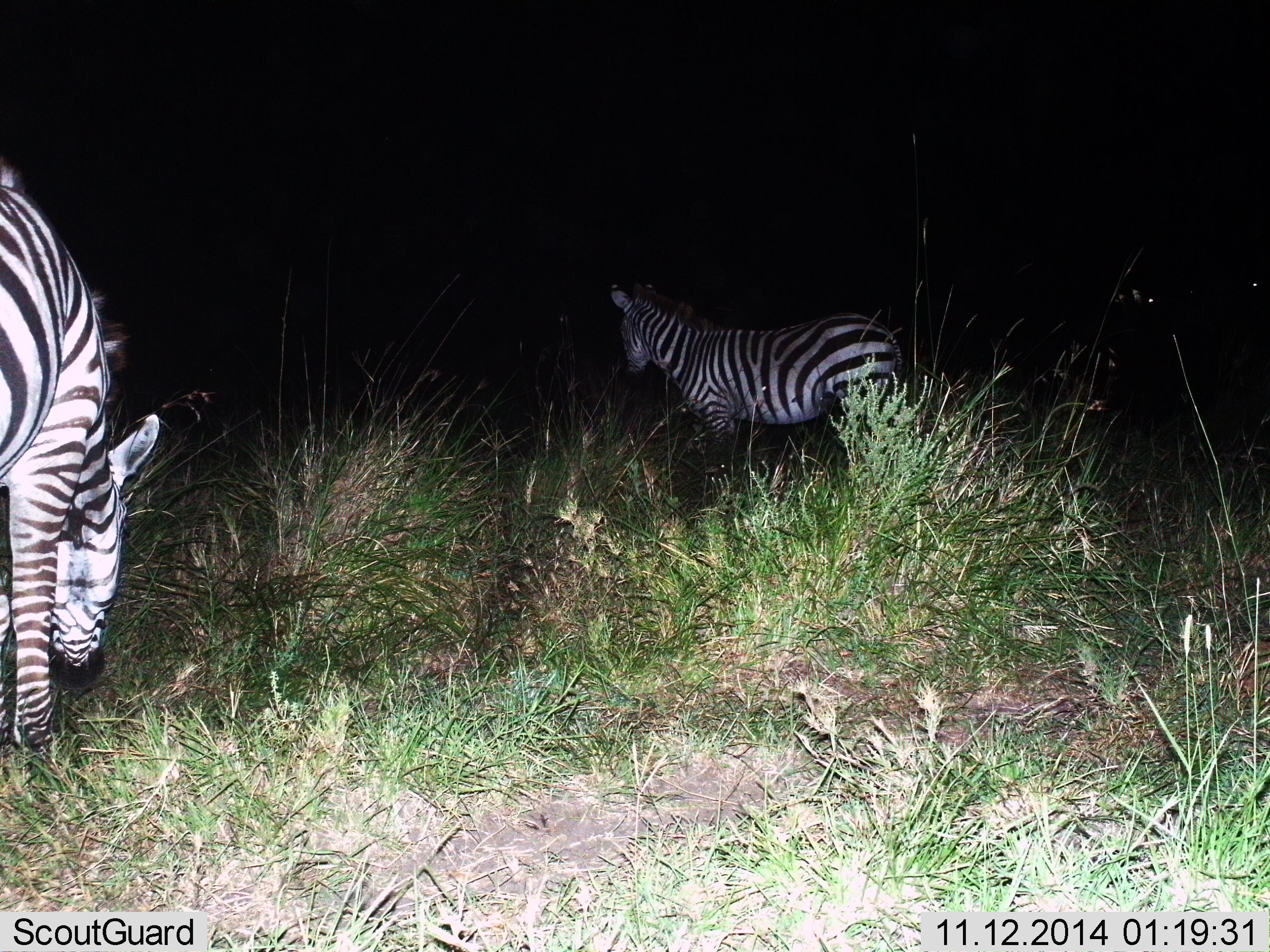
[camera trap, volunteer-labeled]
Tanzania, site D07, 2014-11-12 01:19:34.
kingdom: Animalia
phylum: Chordata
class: Mammalia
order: Perissodactyla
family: Equidae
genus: Equus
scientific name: Equus quagga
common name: plains zebra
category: zebra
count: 2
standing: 90%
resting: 0%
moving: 10%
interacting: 0%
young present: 0%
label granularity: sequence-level